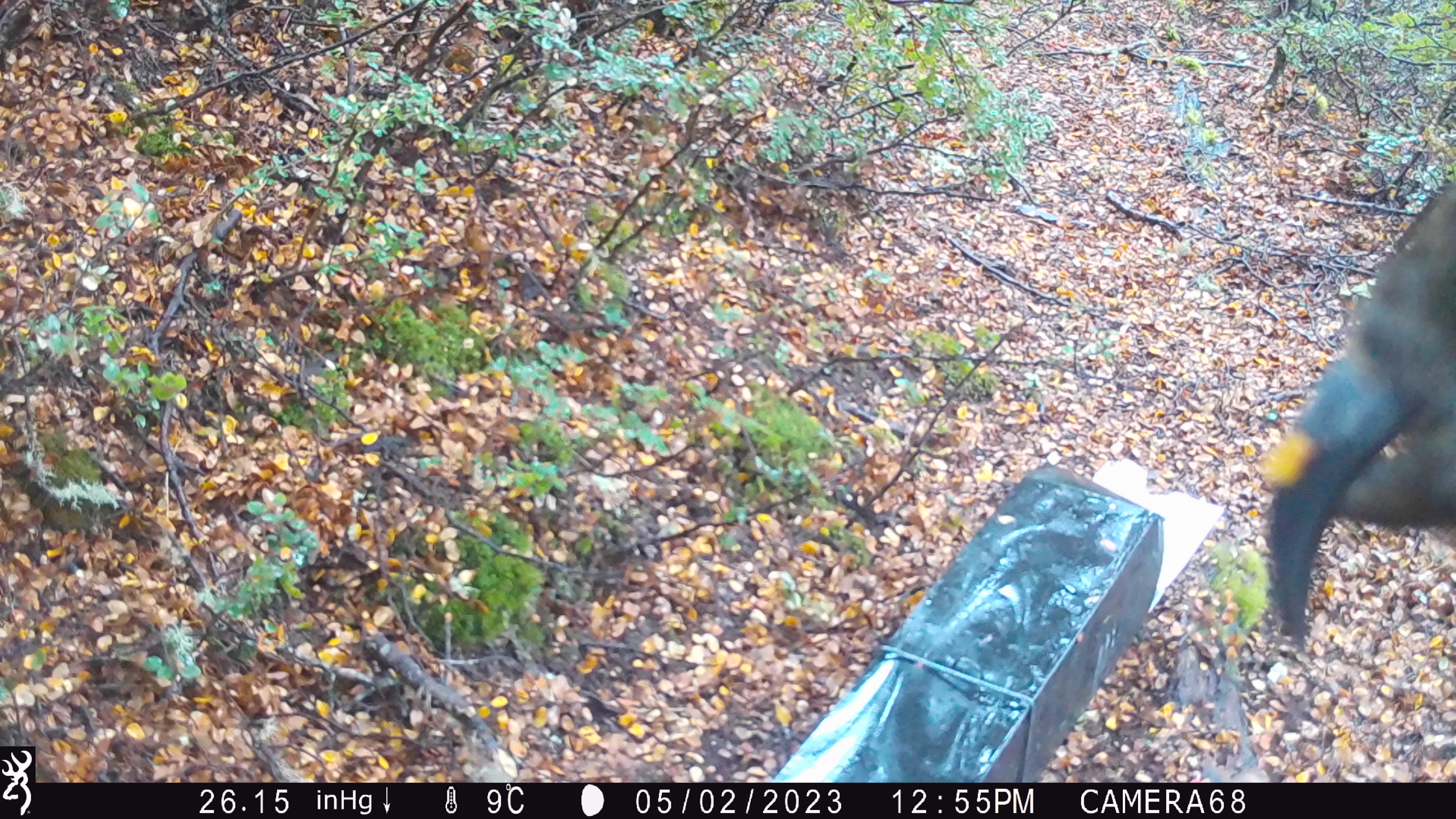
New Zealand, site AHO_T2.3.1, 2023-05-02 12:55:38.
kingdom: Animalia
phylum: Chordata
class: Aves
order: Psittaciformes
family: Strigopidae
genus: Nestor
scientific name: Nestor notabilis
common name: kea